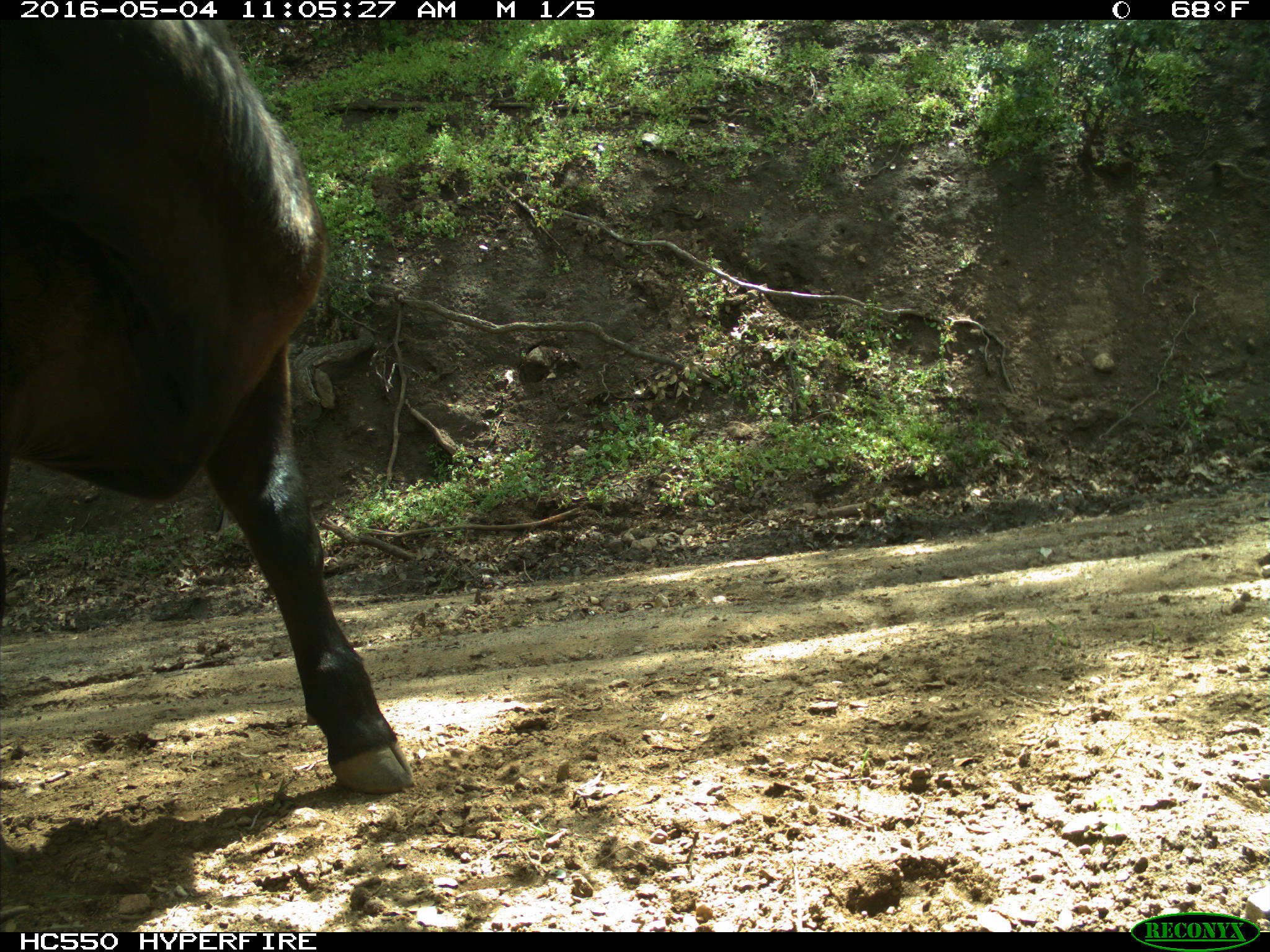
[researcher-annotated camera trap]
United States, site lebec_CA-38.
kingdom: Animalia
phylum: Chordata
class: Mammalia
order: Artiodactyla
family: Bovidae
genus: Bos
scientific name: Bos taurus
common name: domestic cow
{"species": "Bos taurus (domestic cow)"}